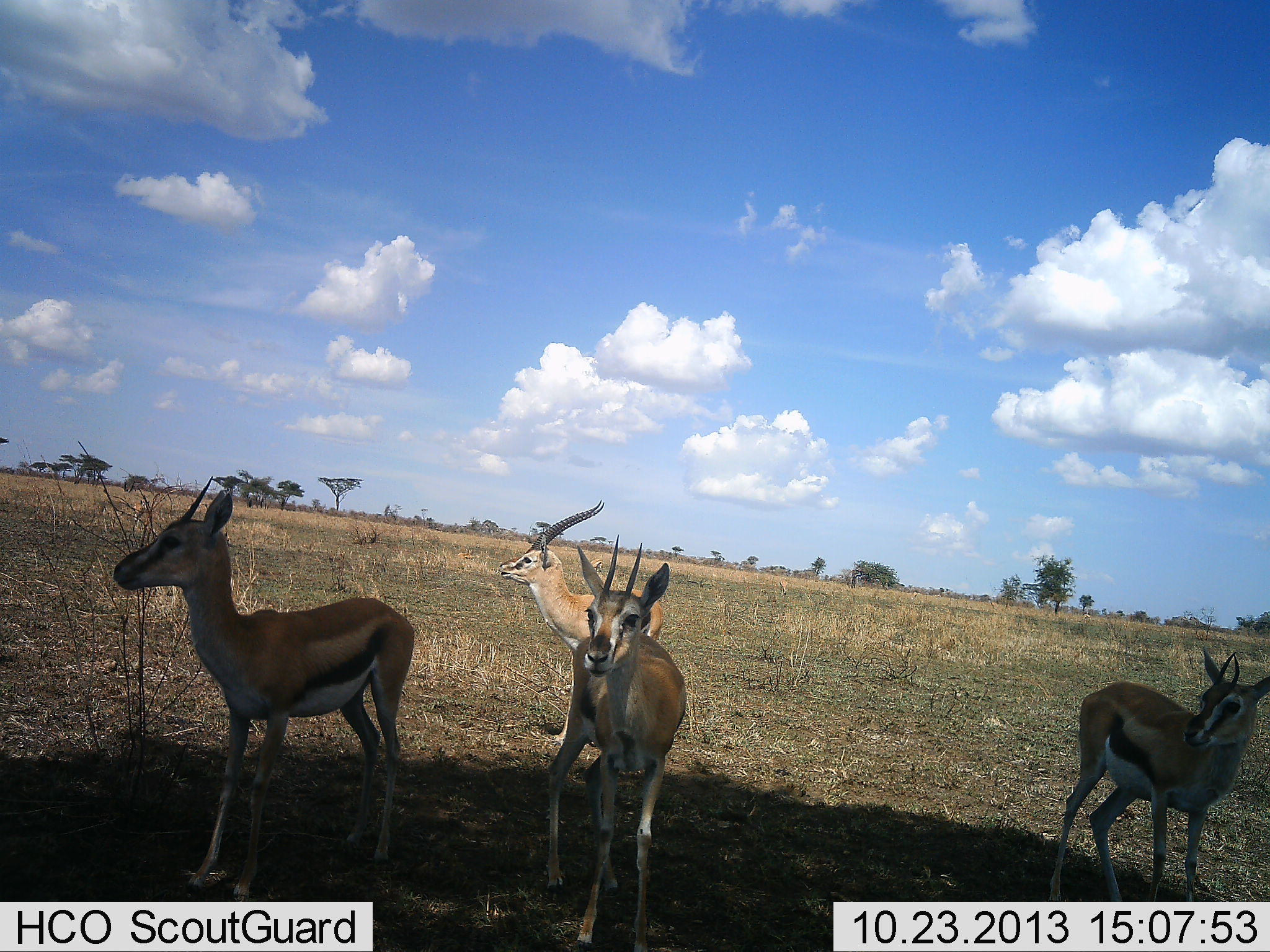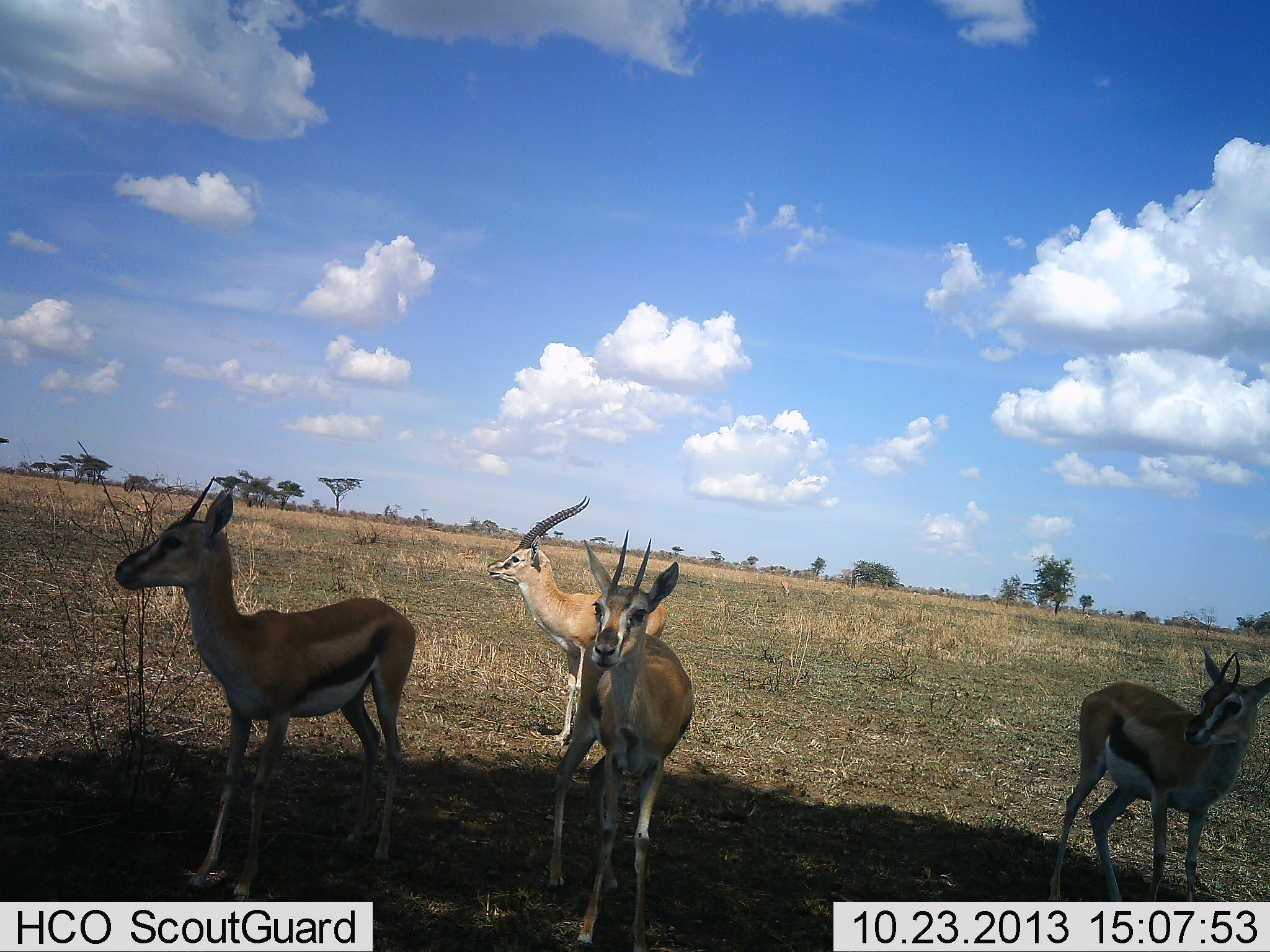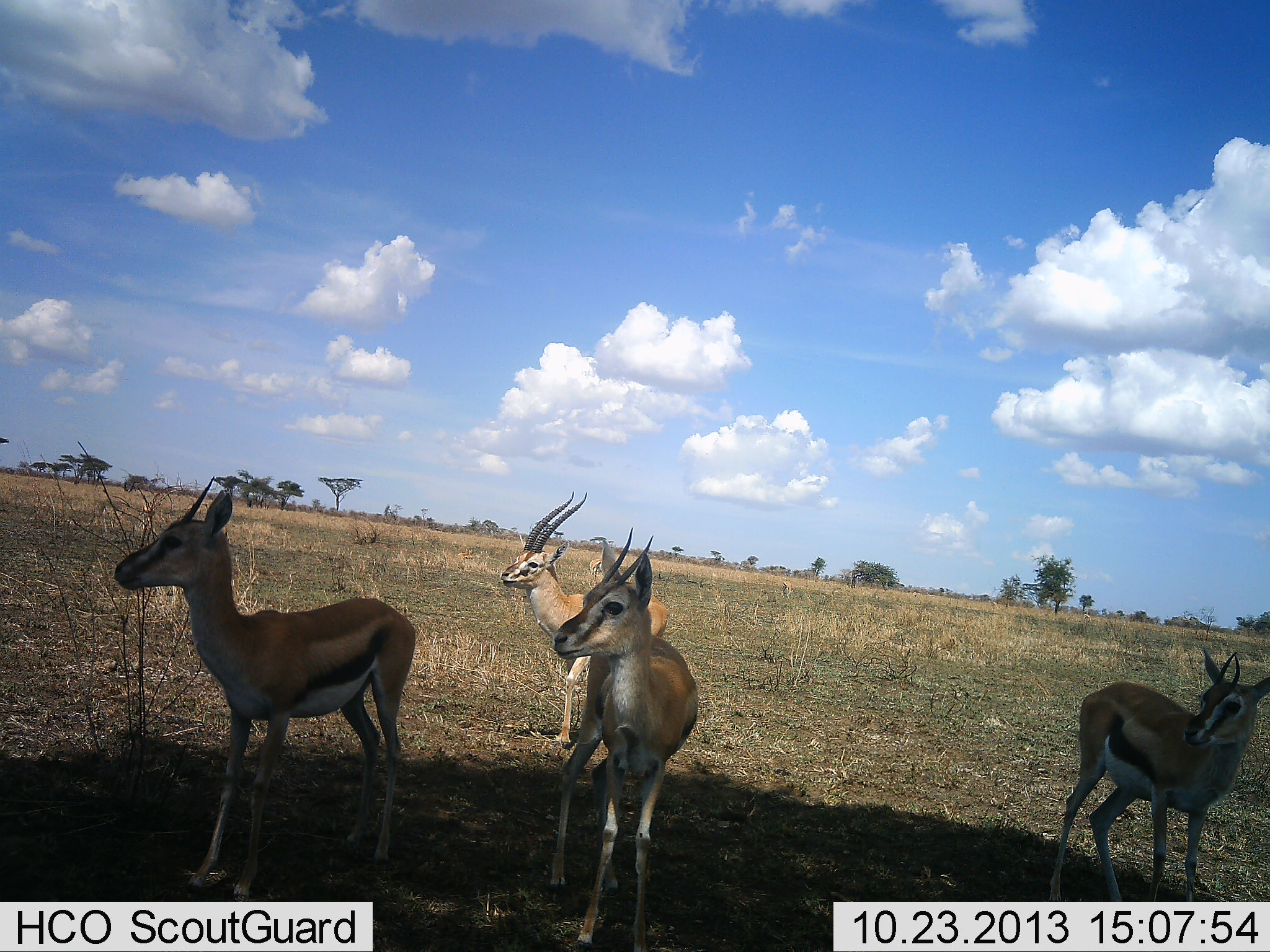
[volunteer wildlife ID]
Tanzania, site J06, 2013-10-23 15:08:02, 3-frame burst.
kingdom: Animalia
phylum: Chordata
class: Mammalia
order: Artiodactyla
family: Bovidae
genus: Eudorcas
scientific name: Eudorcas thomsonii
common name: thomson's gazelle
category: gazellethomsons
Gazellethomsons (thomson's gazelle) (Eudorcas thomsonii), count 4. Behavior (volunteer vote fractions): standing 100%, resting 0%, moving 20%, interacting 0%. Young present (vote fraction): 0%. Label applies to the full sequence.